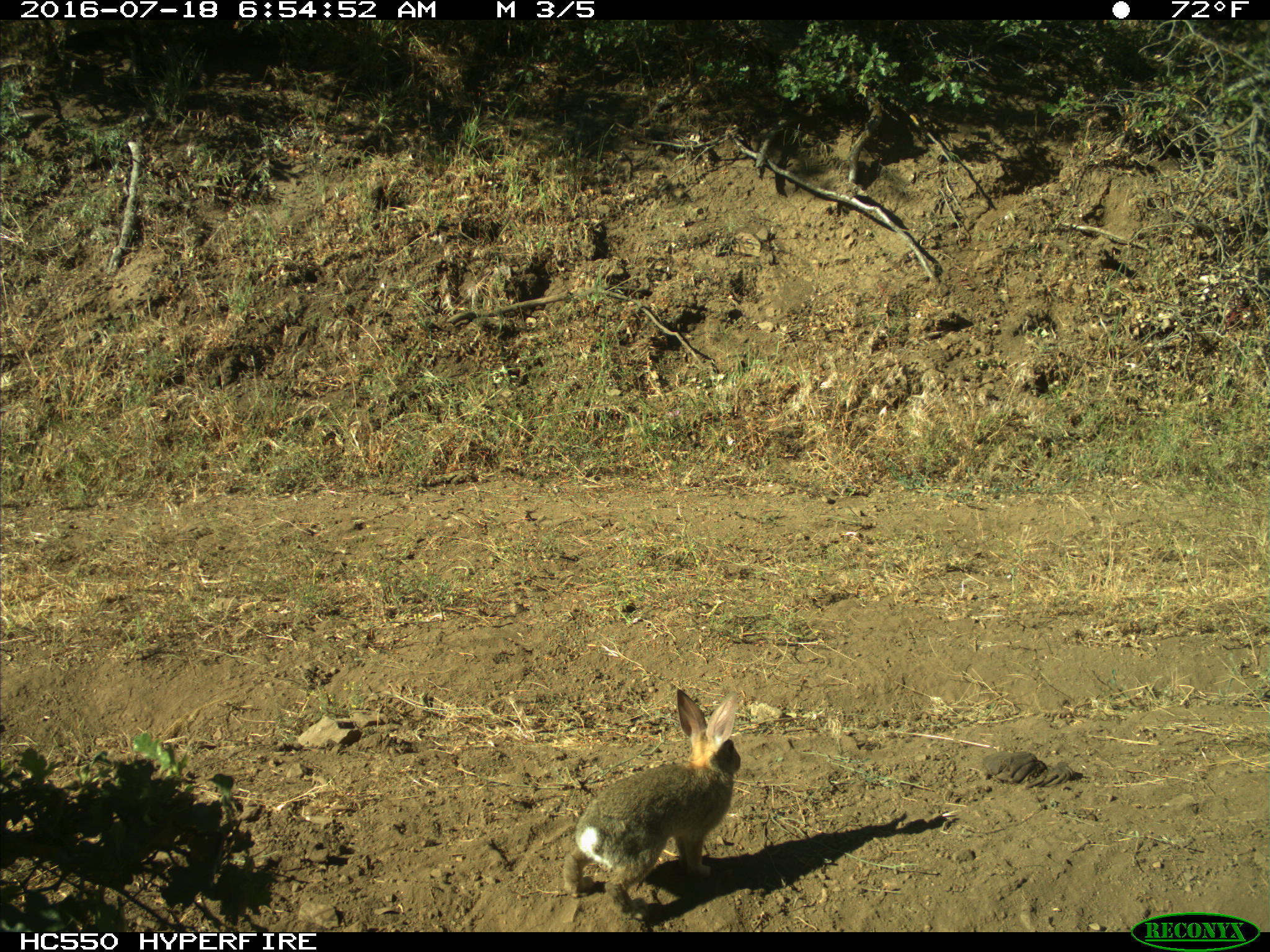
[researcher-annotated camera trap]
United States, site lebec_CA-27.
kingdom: Animalia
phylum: Chordata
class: Mammalia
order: Lagomorpha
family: Leporidae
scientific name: Leporidae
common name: rabbits and hares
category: unidentified rabbit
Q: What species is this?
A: Unidentified rabbit (rabbits and hares) (Leporidae).